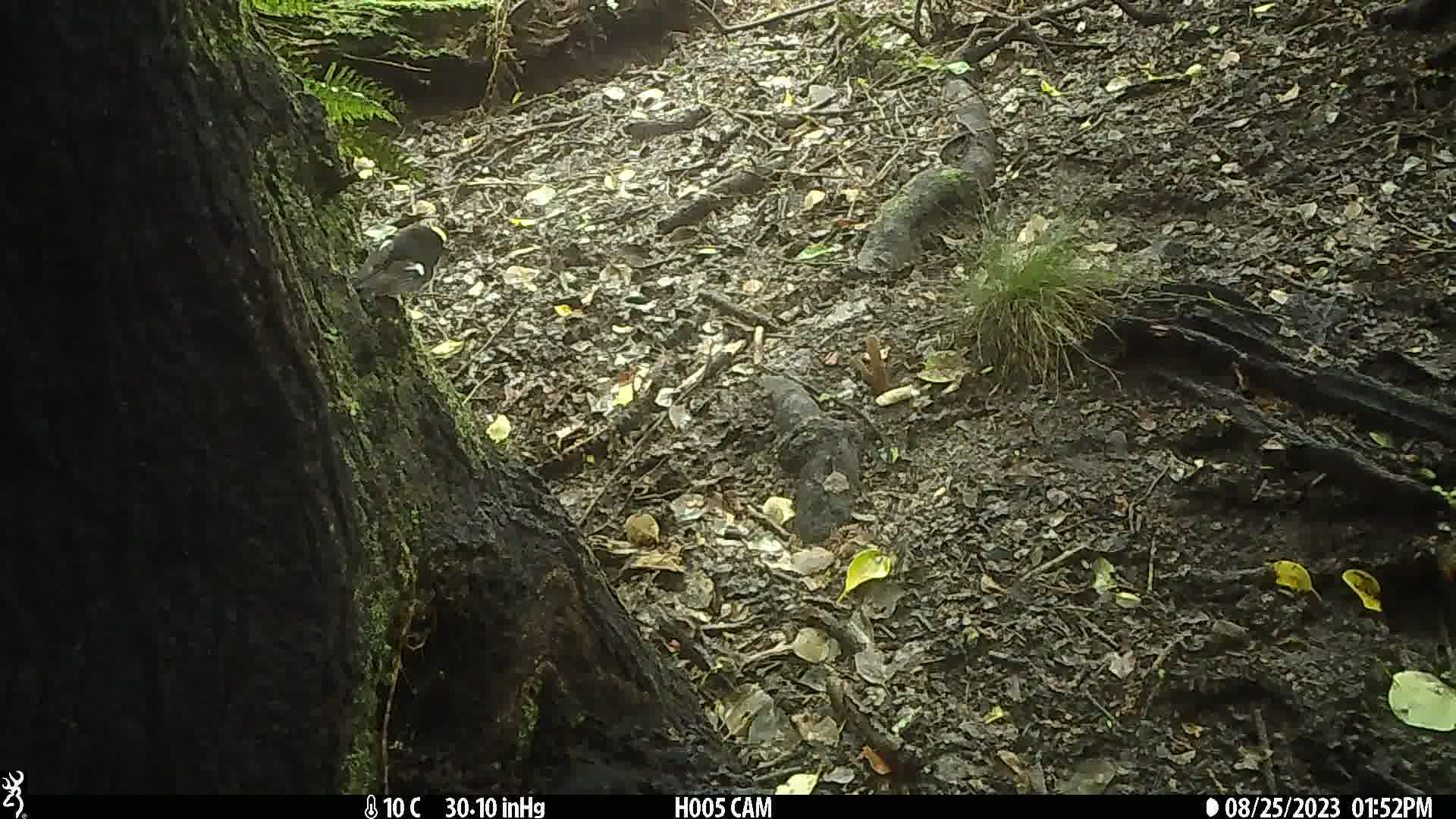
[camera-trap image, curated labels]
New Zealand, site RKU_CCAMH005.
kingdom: Animalia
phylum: Chordata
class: Aves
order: Passeriformes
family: Petroicidae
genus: Petroica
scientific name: Petroica macrocephala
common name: tomtit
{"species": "tomtit (Petroica macrocephala)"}